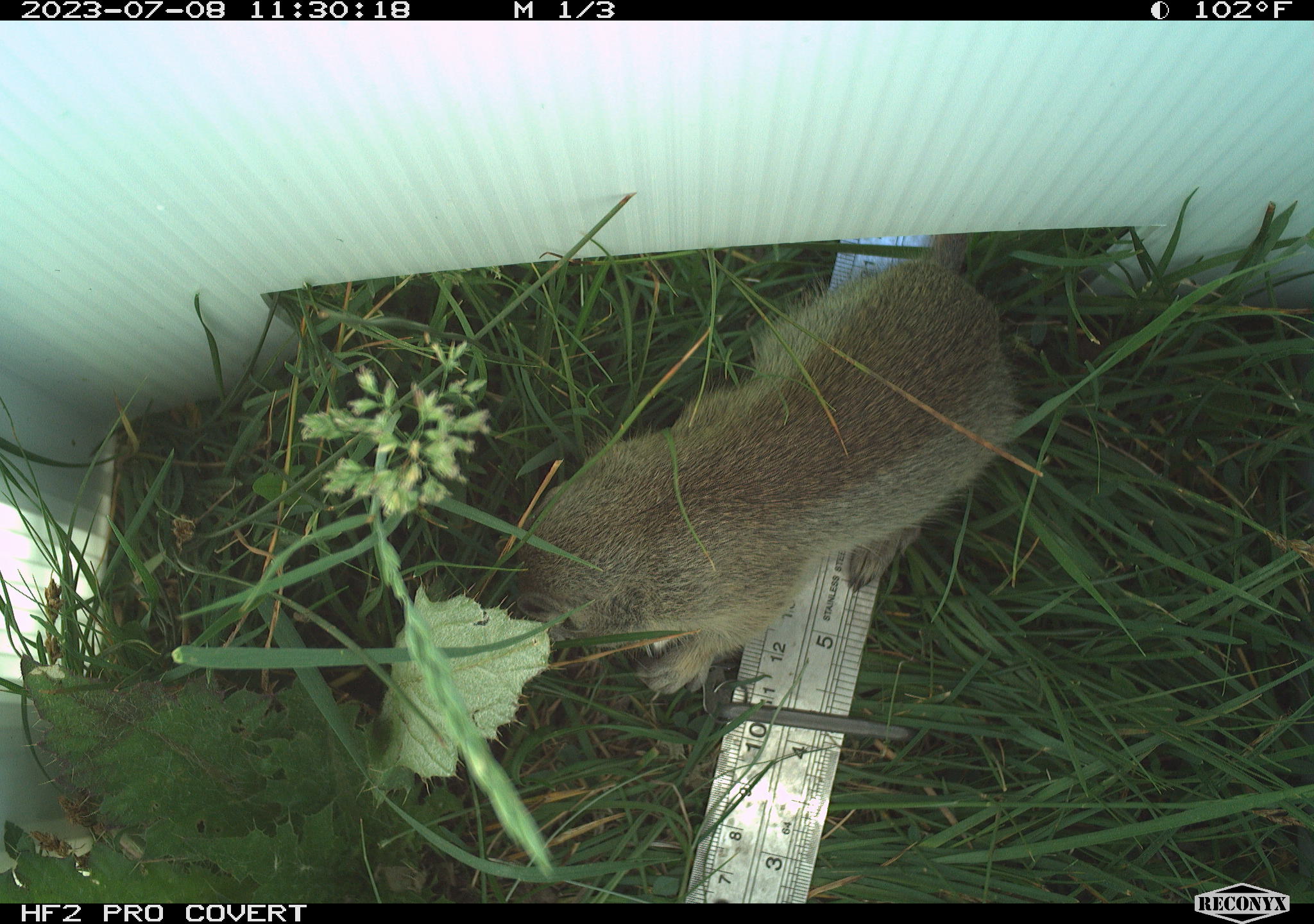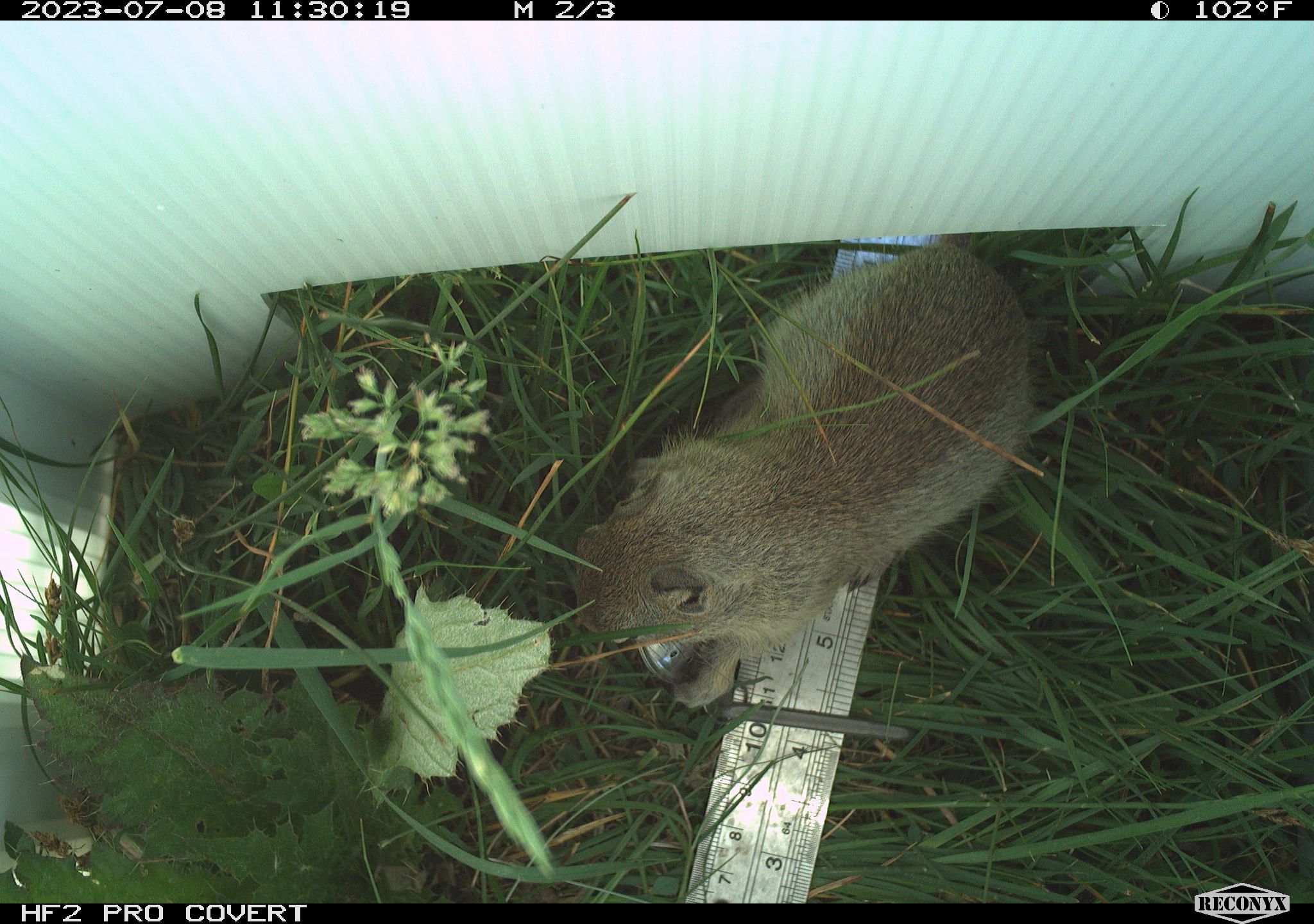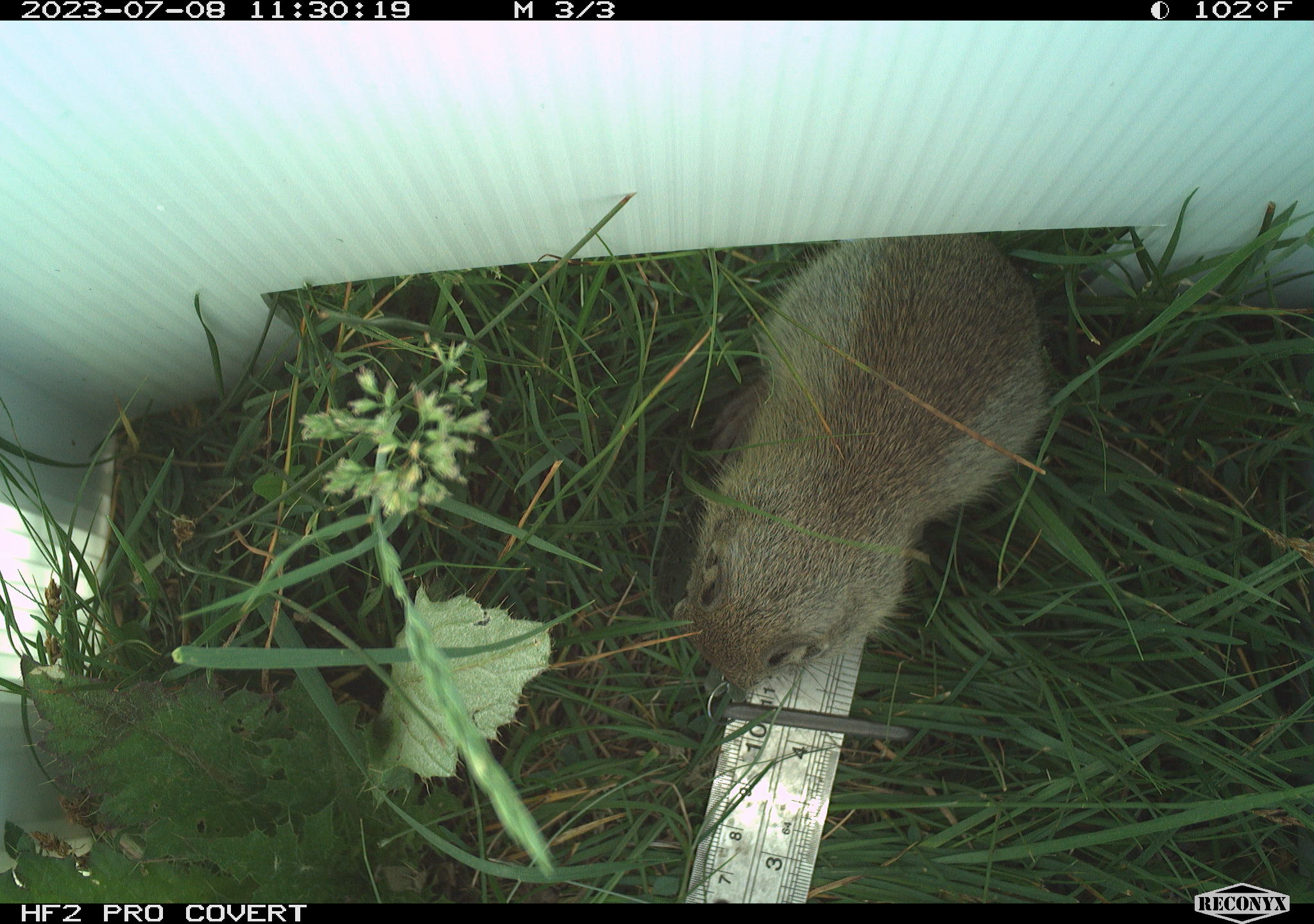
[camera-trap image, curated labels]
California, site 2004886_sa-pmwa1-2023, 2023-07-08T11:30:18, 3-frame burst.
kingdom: Animalia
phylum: Chordata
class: Mammalia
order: Rodentia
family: Sciuridae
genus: Urocitellus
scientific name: Urocitellus beldingi beldingi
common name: belding's ground squirrel